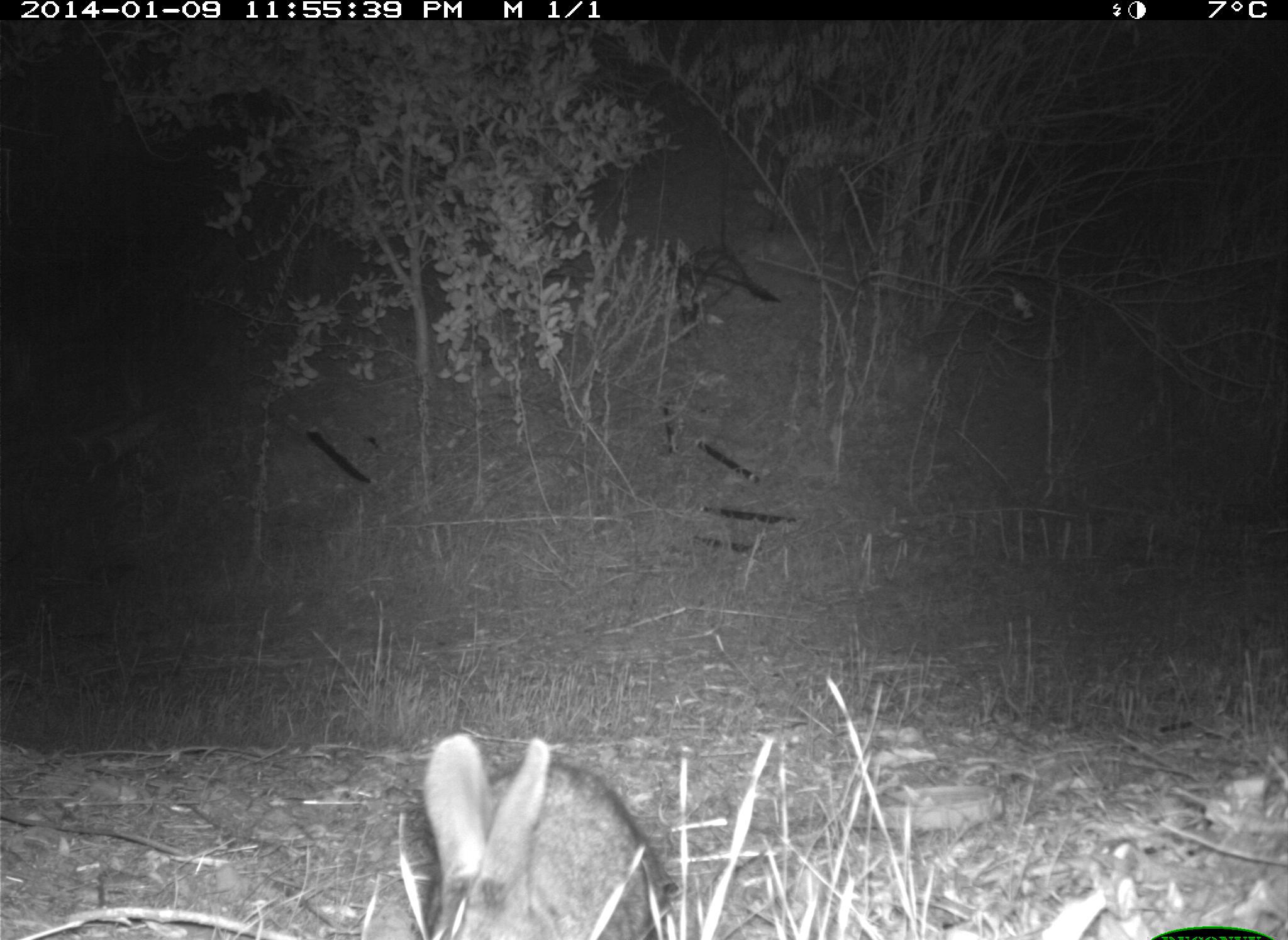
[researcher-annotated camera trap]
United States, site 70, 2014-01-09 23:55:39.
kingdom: Animalia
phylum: Chordata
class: Mammalia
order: Lagomorpha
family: Leporidae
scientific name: Leporidae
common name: rabbits and hares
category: rabbit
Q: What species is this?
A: Rabbit (rabbits and hares) (Leporidae).